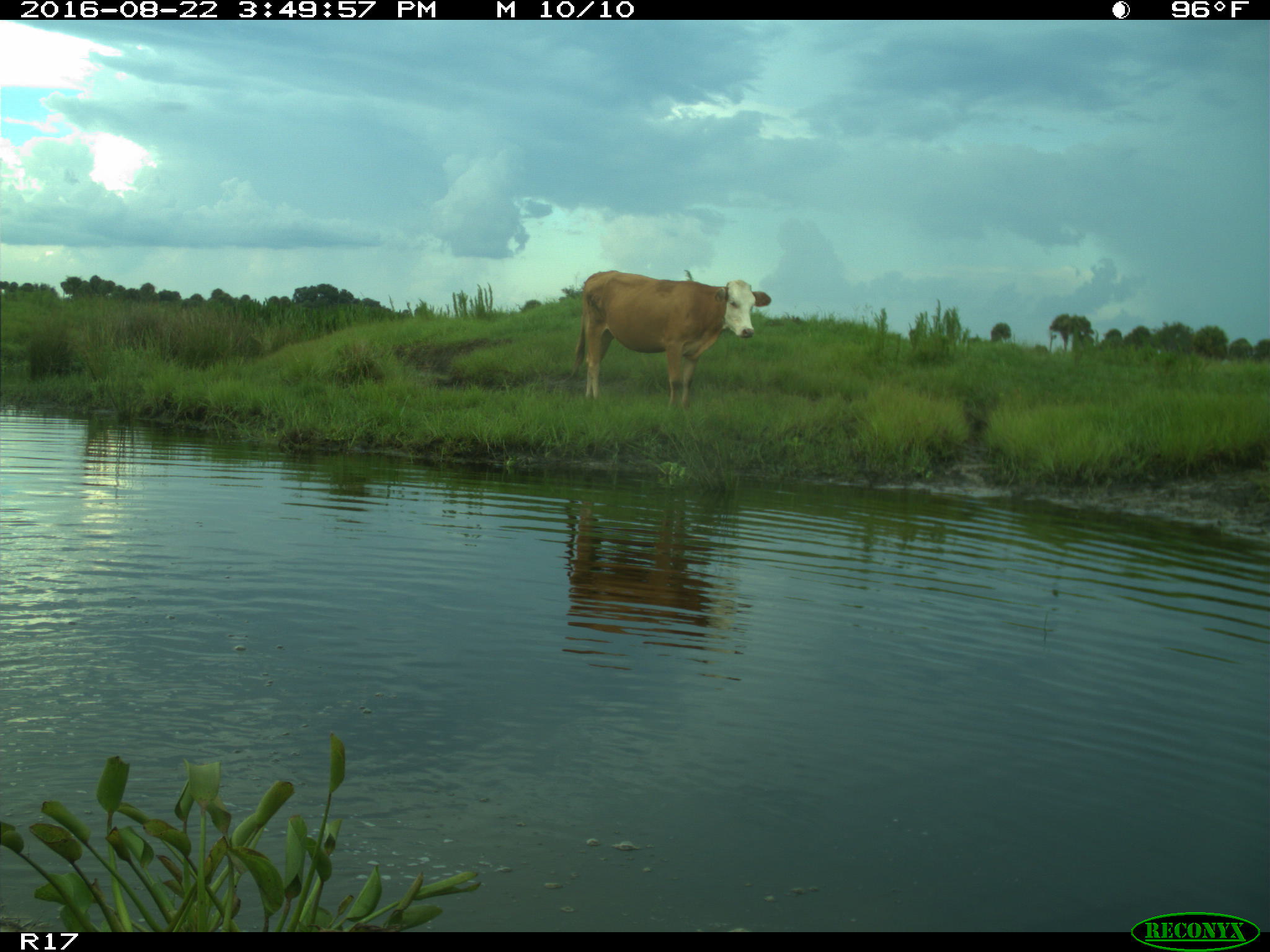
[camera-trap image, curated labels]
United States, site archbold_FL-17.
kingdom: Animalia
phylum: Chordata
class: Mammalia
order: Artiodactyla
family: Bovidae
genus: Bos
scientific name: Bos taurus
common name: domestic cow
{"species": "Bos taurus (domestic cow)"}